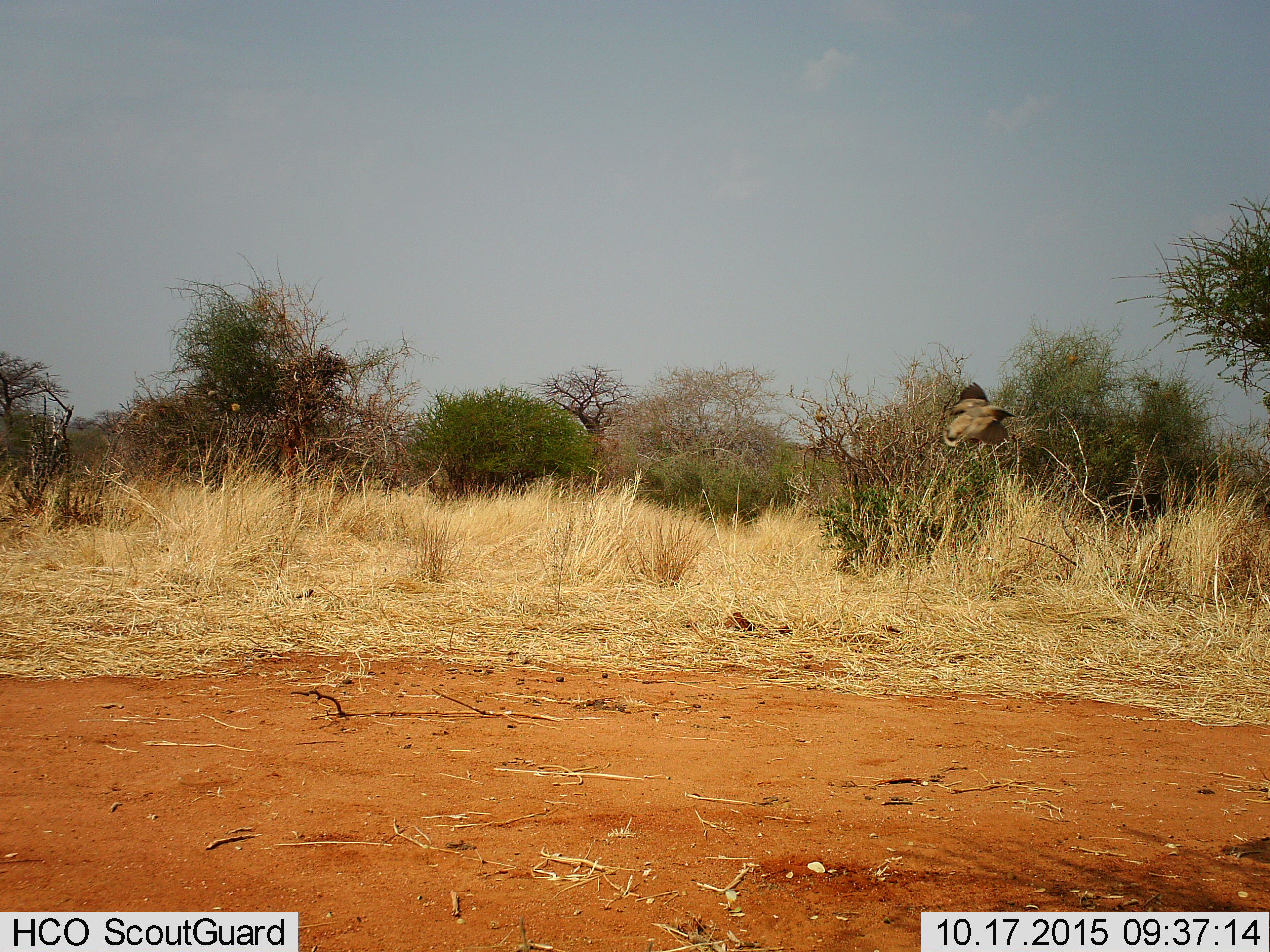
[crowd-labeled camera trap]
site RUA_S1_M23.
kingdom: Animalia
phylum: Chordata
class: Aves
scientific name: Aves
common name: bird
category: birdother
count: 1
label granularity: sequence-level